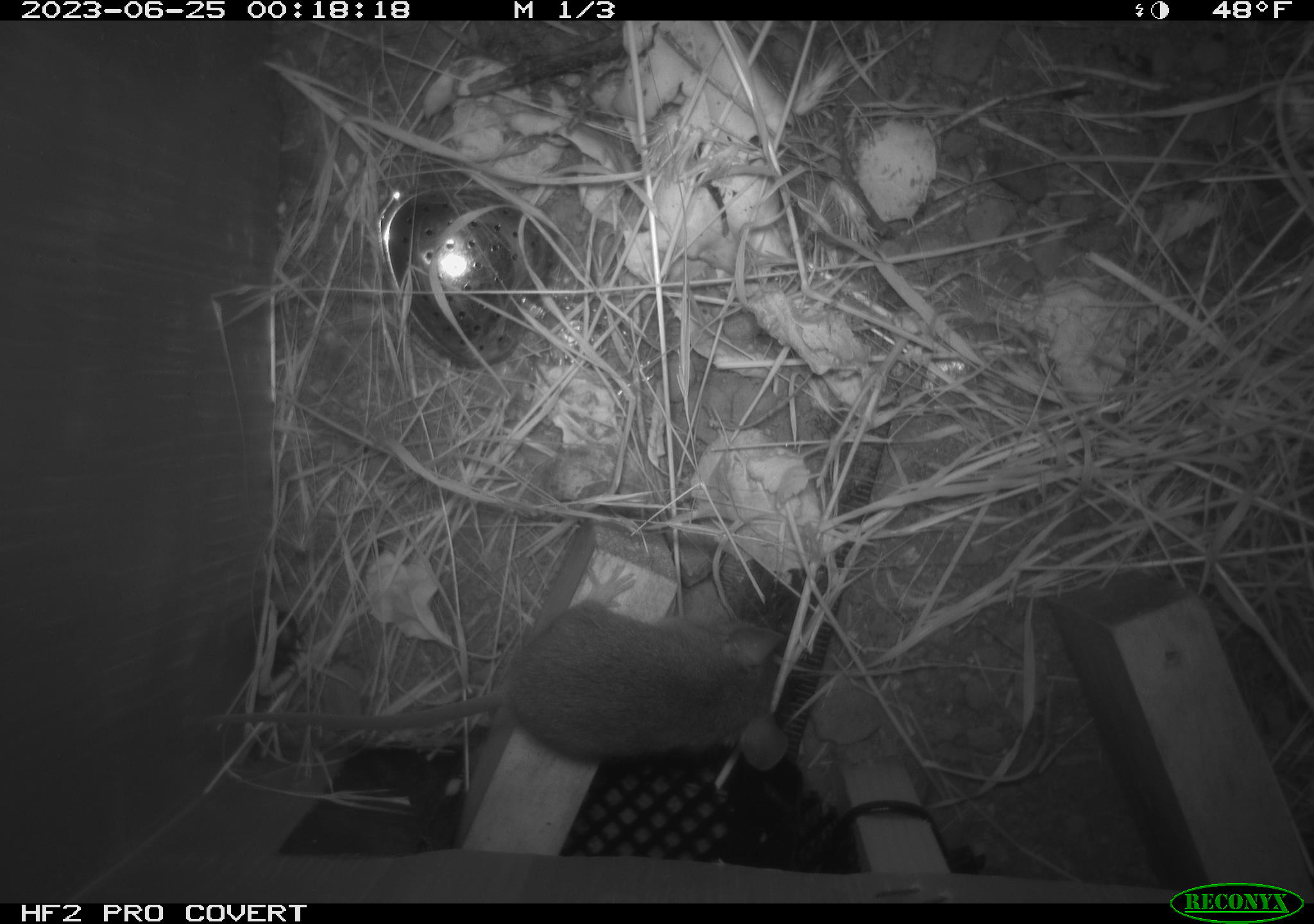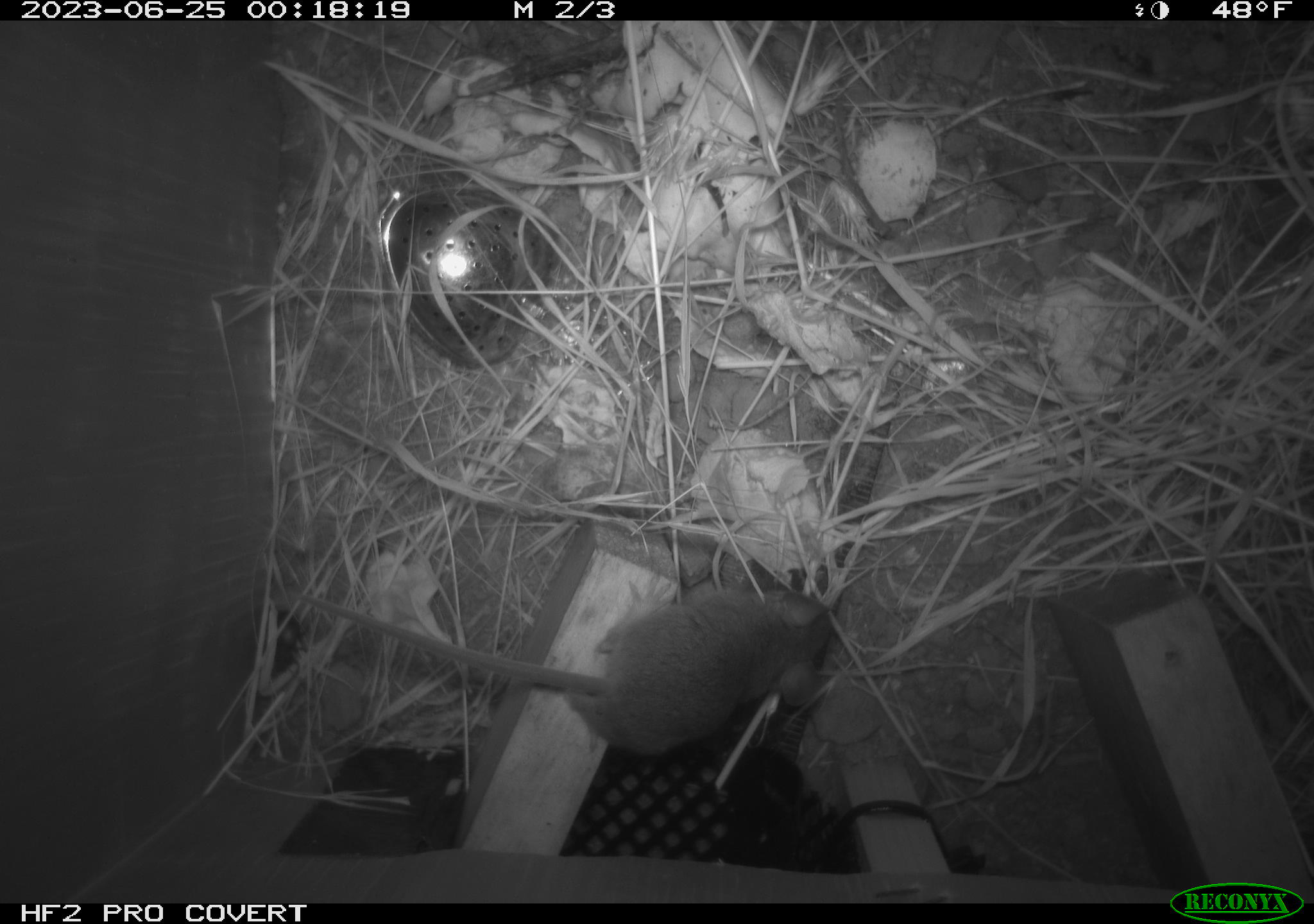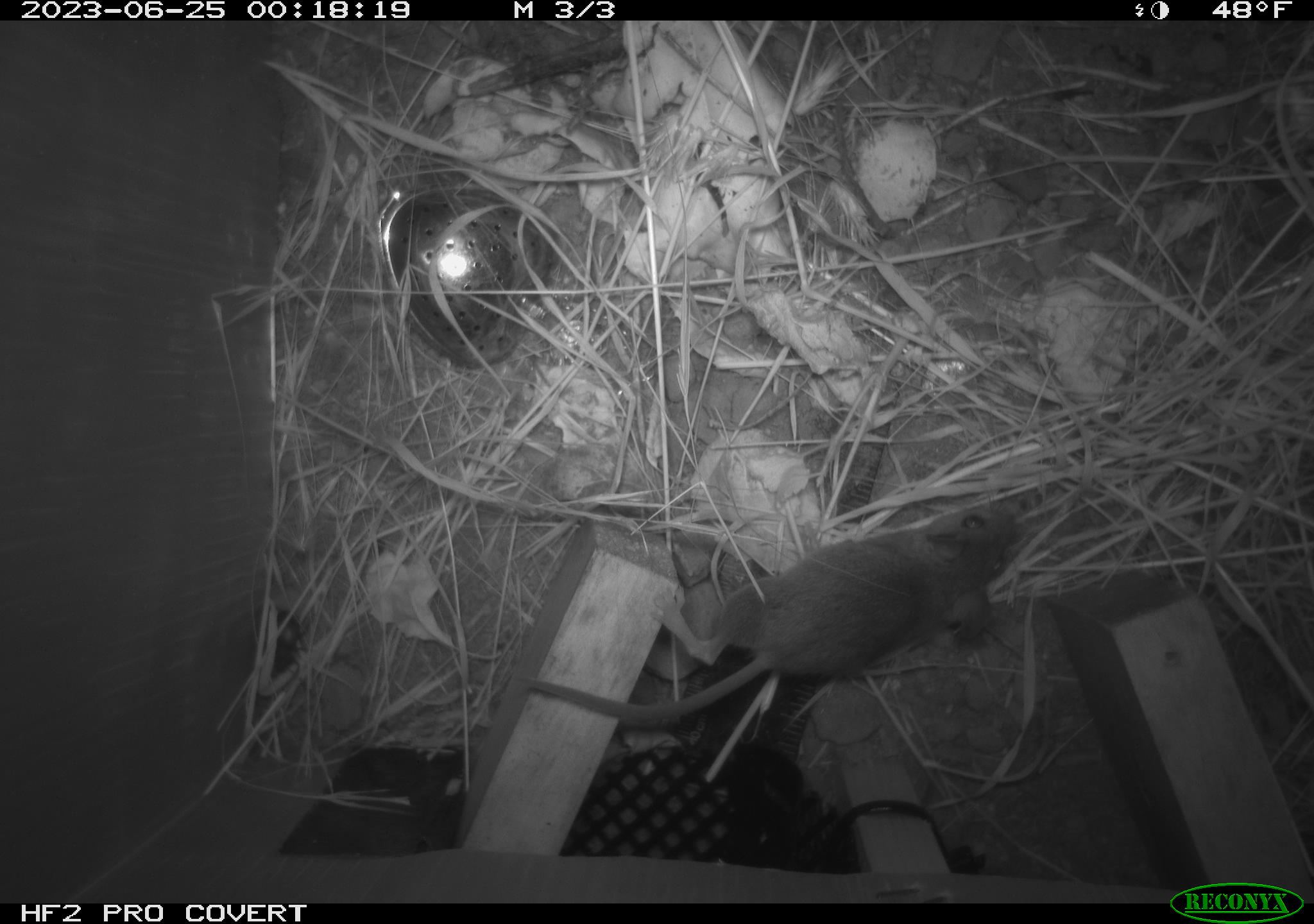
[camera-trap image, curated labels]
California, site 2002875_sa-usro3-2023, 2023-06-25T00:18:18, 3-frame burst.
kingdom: Animalia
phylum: Chordata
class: Mammalia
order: Rodentia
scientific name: Rodentia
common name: mouse species